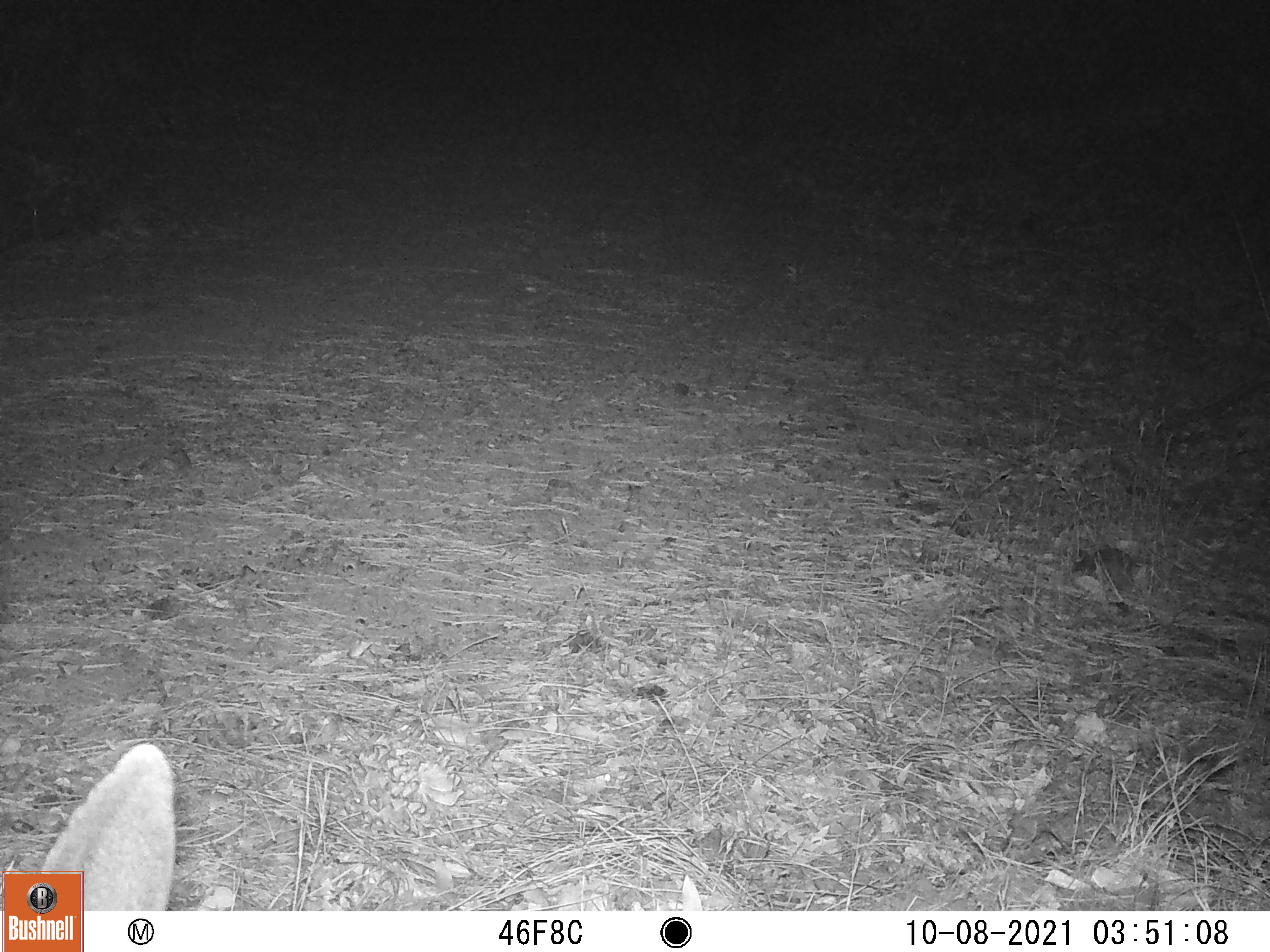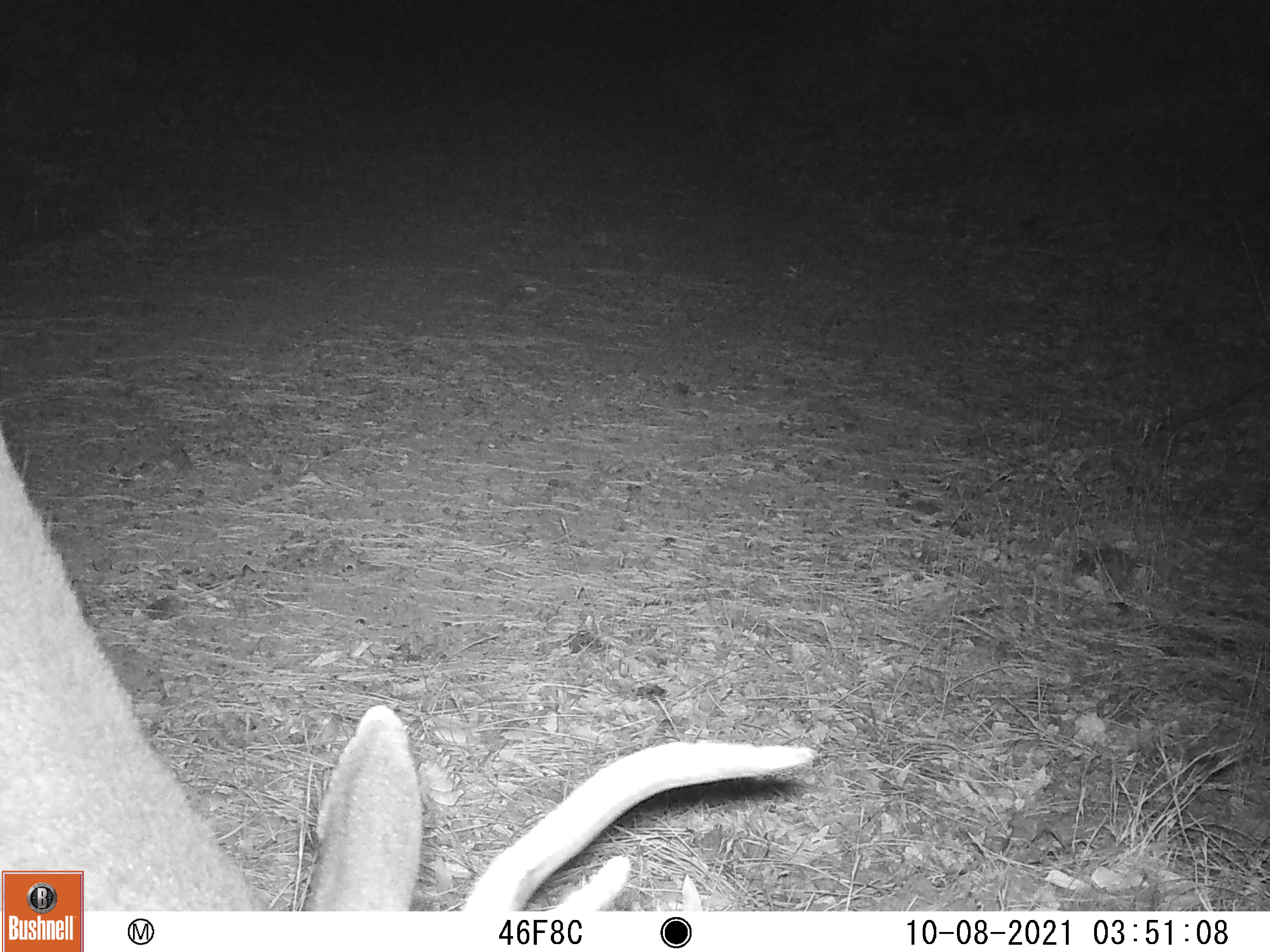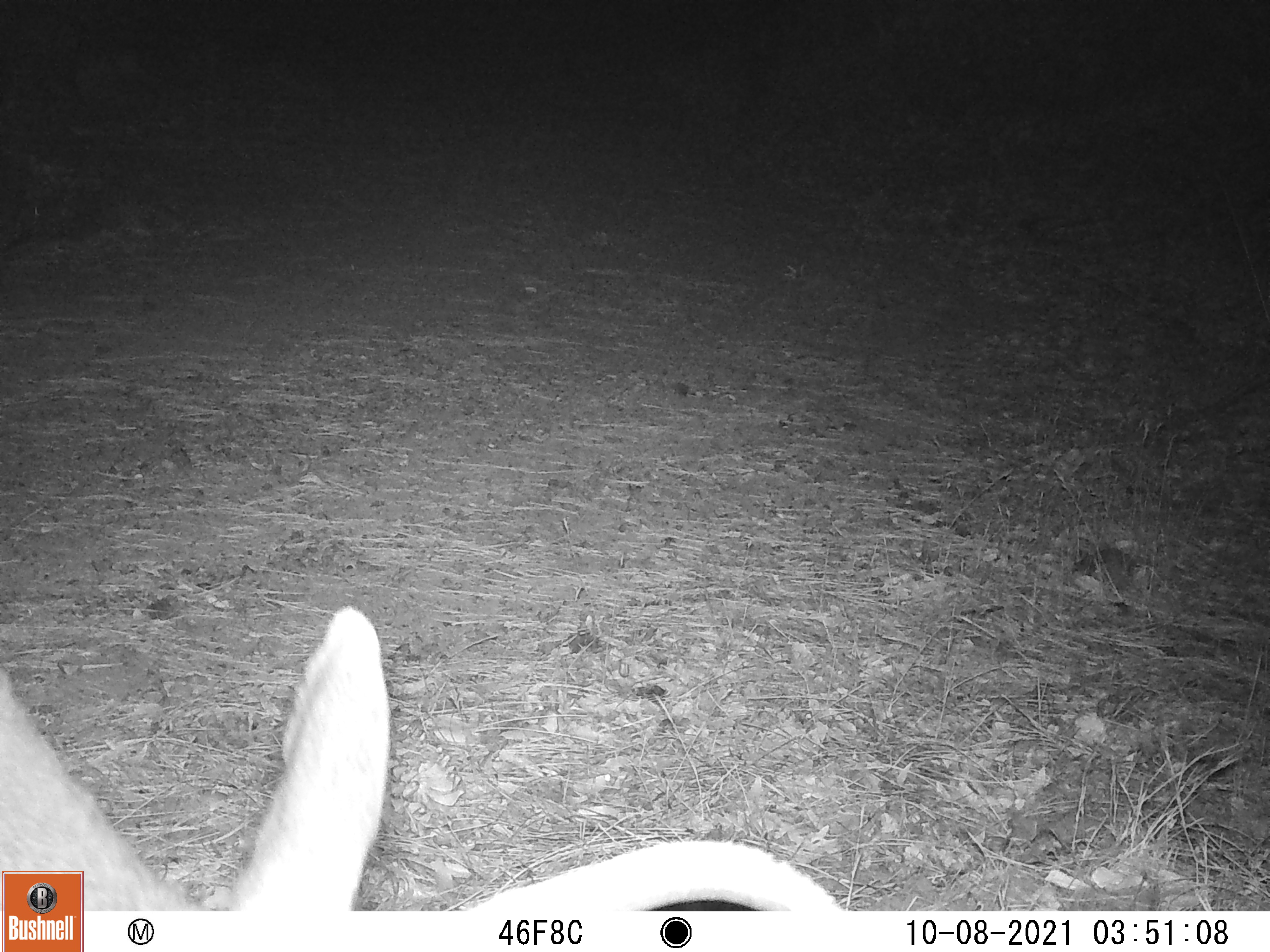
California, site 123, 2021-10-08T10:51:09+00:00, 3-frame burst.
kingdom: Animalia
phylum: Chordata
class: Mammalia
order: Artiodactyla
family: Cervidae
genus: Odocoileus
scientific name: Odocoileus hemionus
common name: mule deer